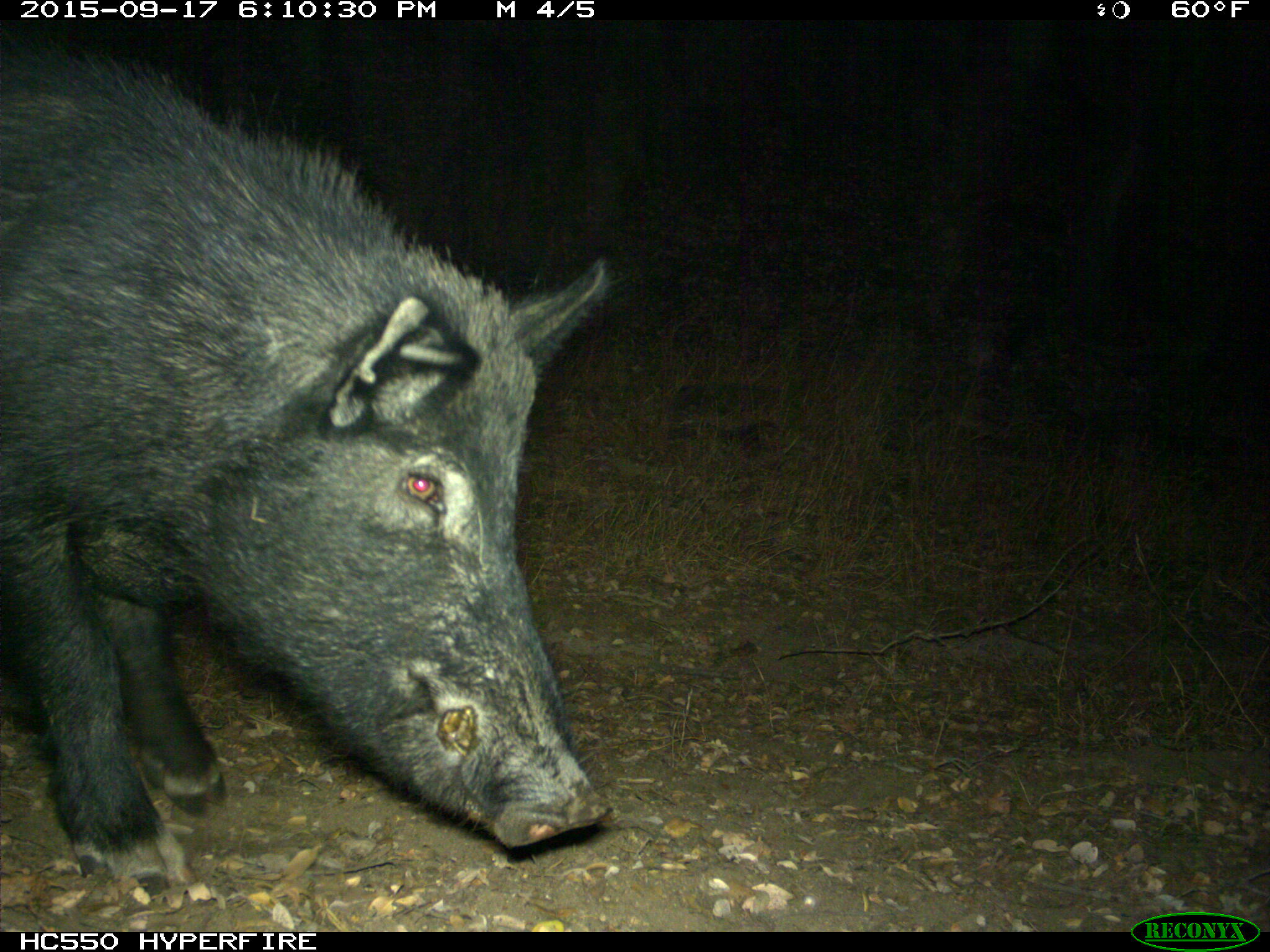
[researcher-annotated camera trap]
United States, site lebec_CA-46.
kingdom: Animalia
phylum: Chordata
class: Mammalia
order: Artiodactyla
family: Suidae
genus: Sus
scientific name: Sus scrofa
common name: wild boar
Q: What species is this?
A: Sus scrofa (wild boar).